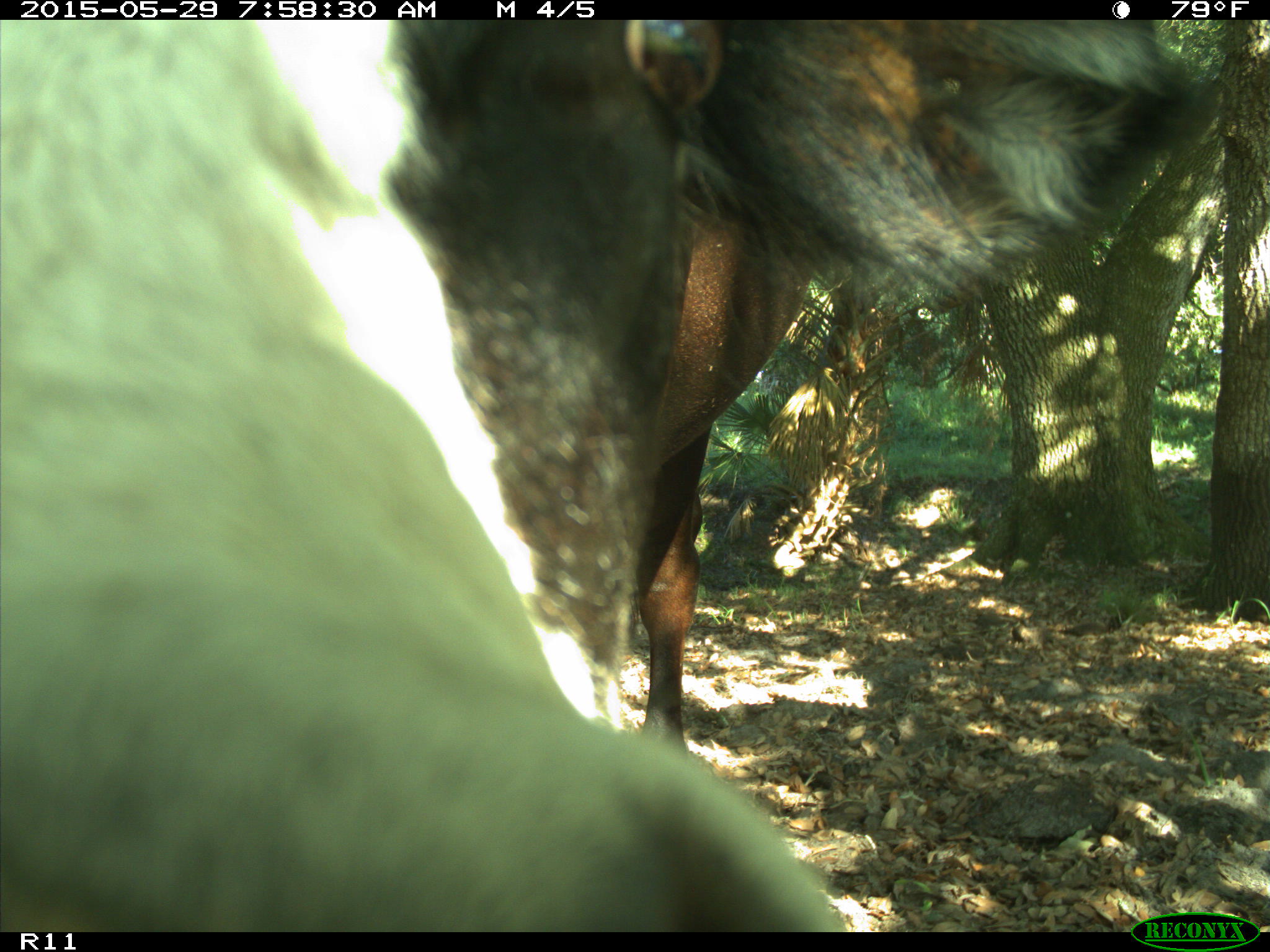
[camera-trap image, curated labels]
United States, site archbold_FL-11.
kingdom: Animalia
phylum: Chordata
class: Mammalia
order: Artiodactyla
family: Bovidae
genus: Bos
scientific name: Bos taurus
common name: domestic cow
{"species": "Bos taurus (domestic cow)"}